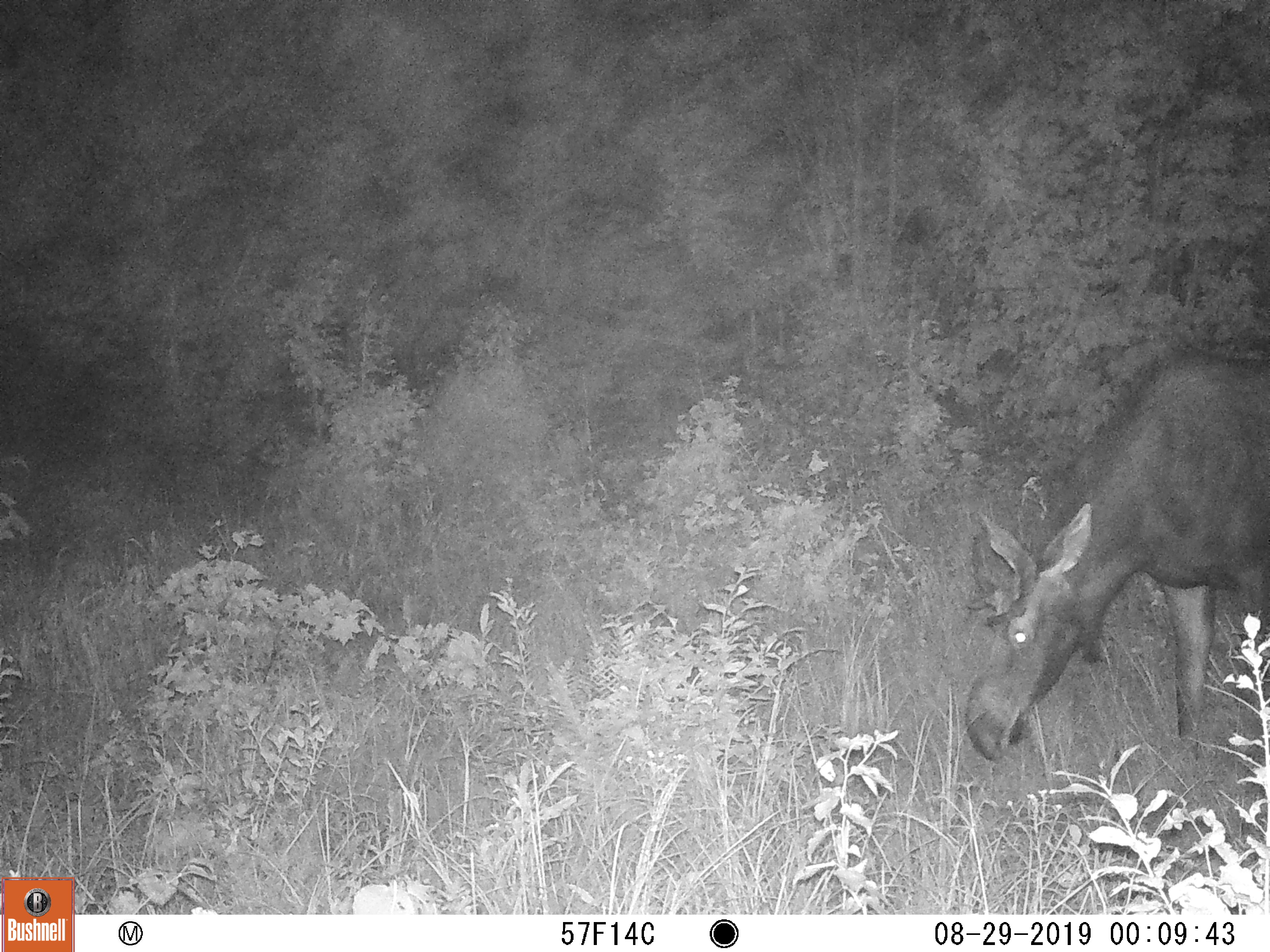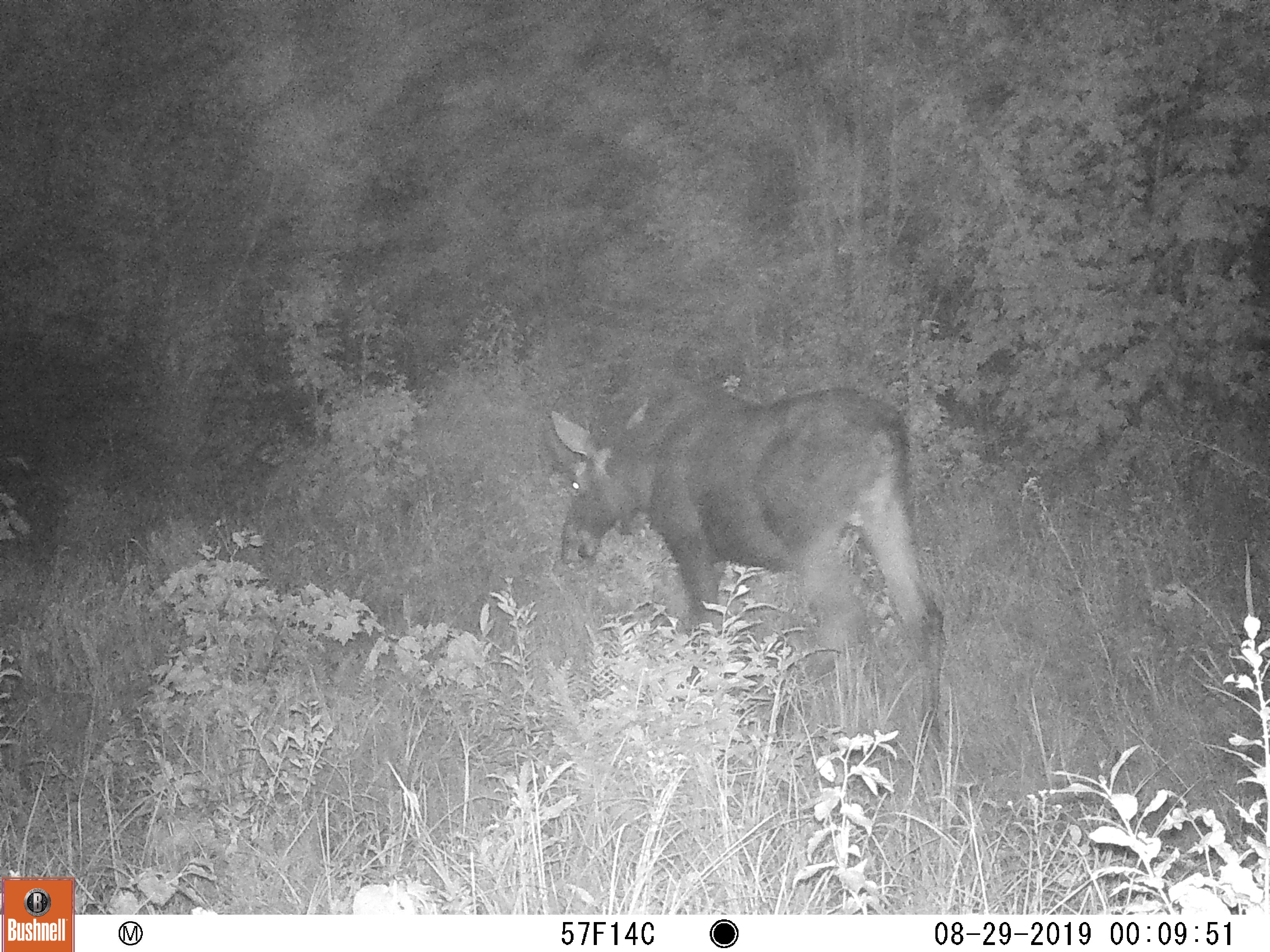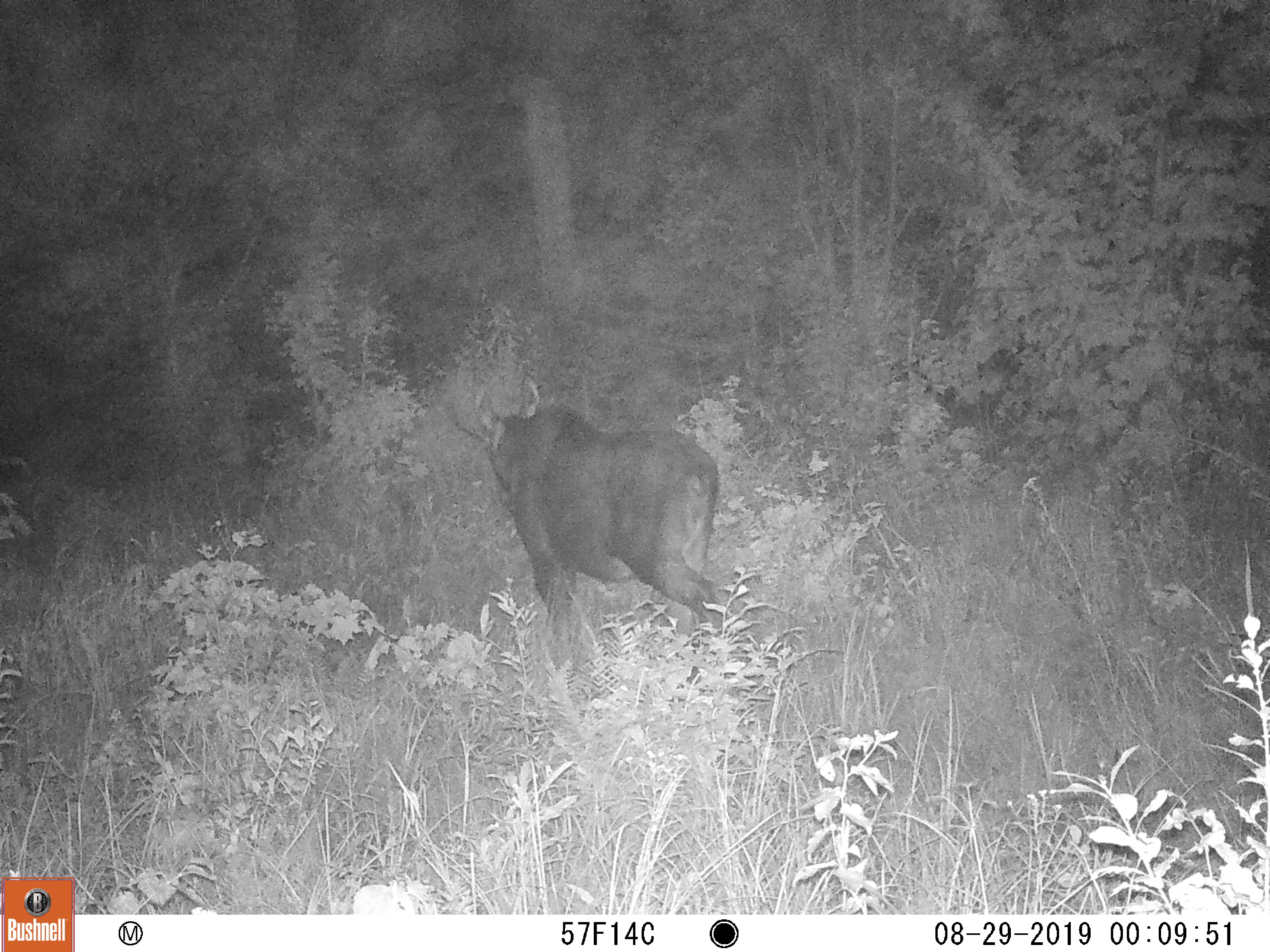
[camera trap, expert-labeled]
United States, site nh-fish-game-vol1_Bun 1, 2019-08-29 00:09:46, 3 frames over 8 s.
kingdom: Animalia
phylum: Chordata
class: Mammalia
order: Artiodactyla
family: Cervidae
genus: Alces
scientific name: Alces alces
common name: moose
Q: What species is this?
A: Moose (Alces alces).